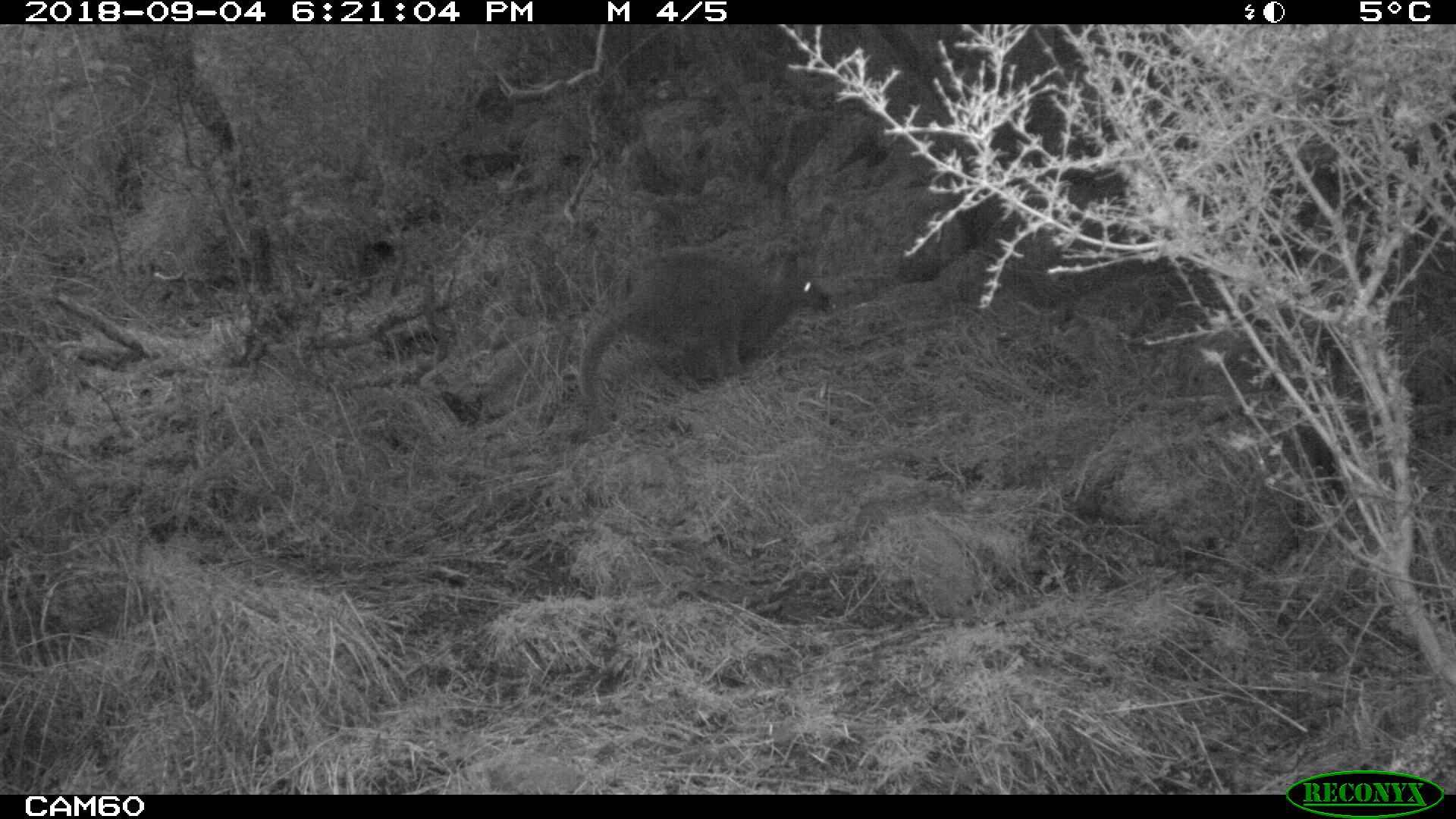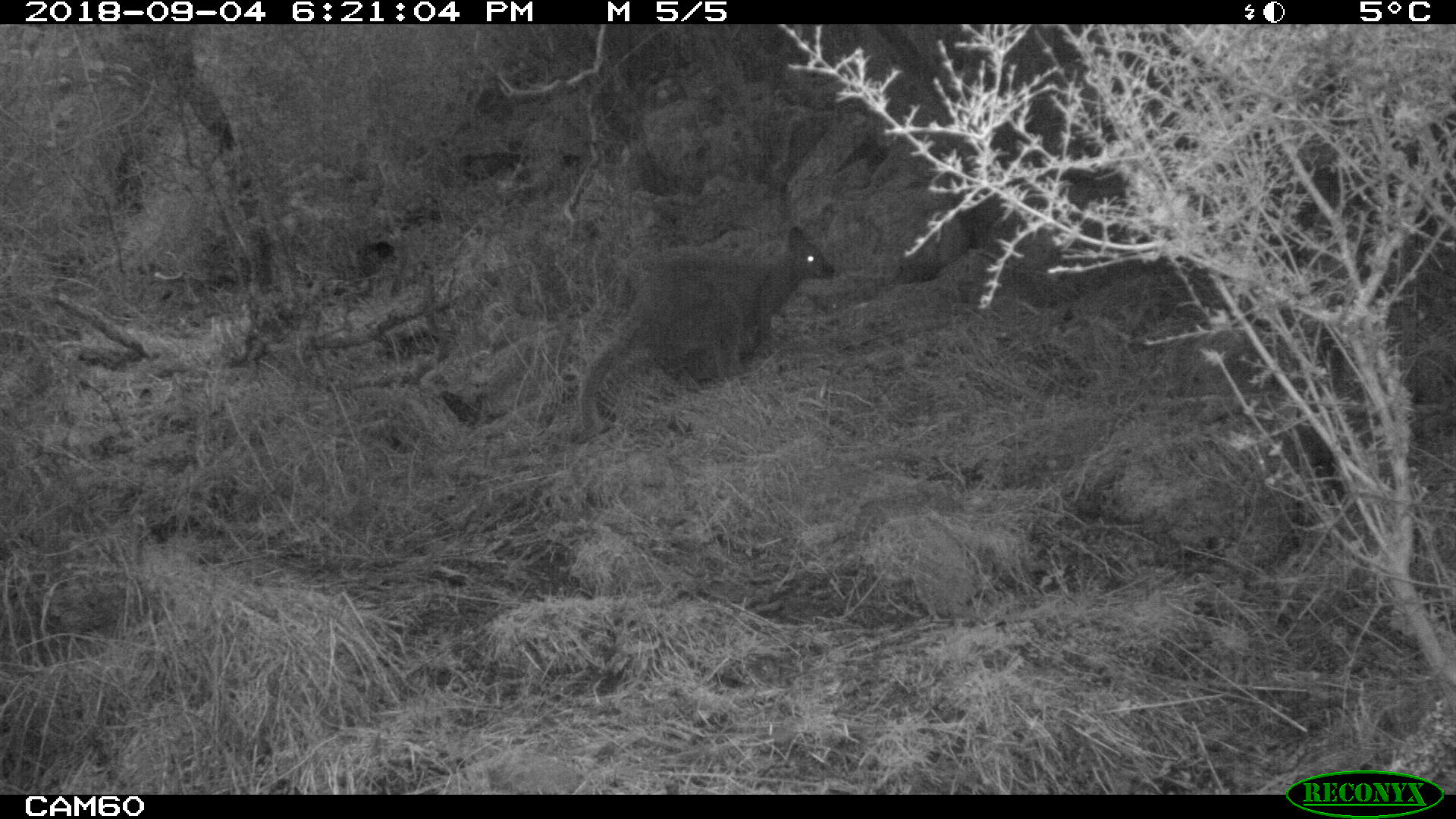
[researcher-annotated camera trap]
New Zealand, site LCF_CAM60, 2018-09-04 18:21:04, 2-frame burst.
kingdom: Animalia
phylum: Chordata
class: Mammalia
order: Diprotodontia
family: Macropodidae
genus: Notamacropus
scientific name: Notamacropus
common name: wallaby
Wallaby (Notamacropus).